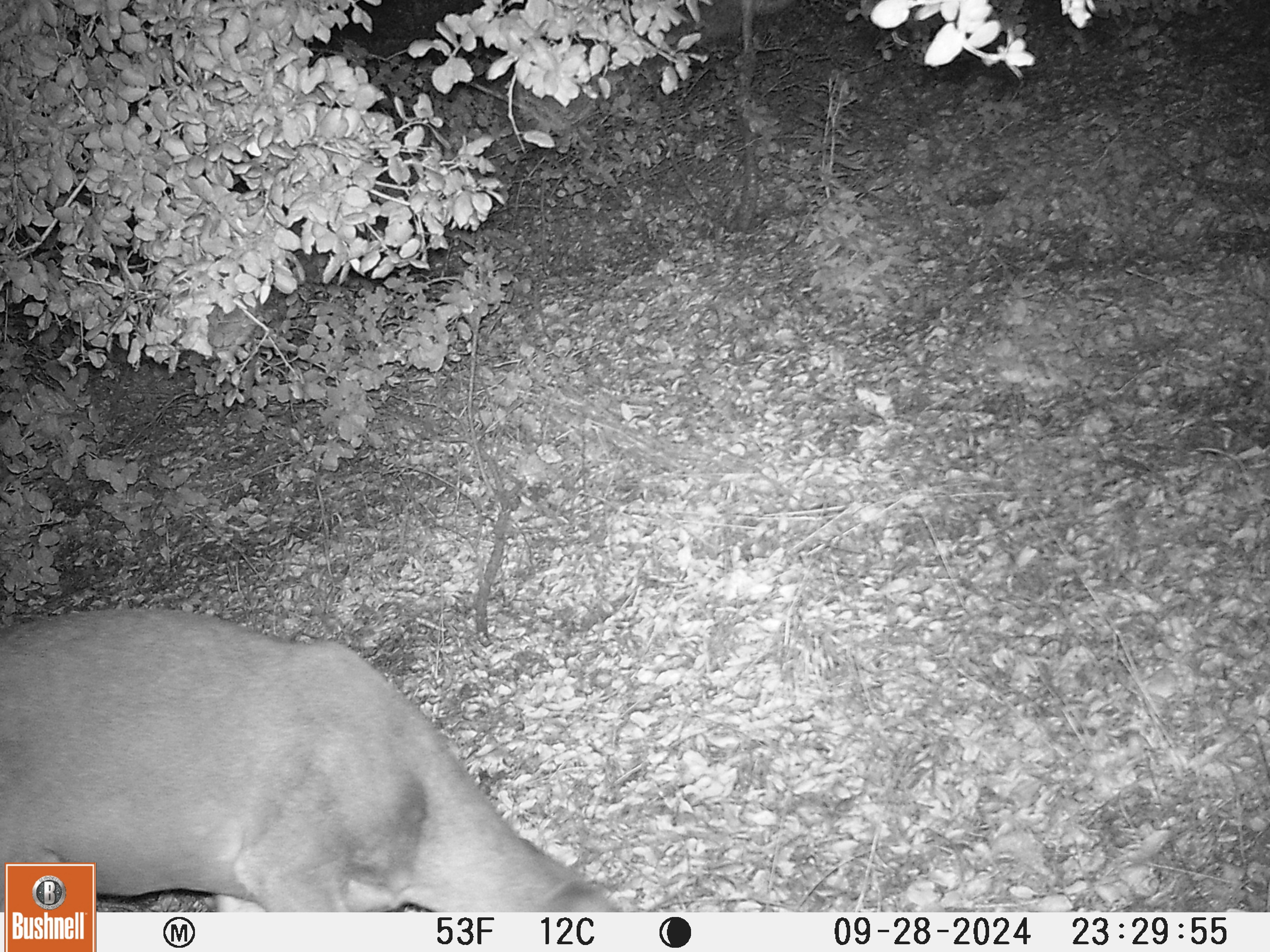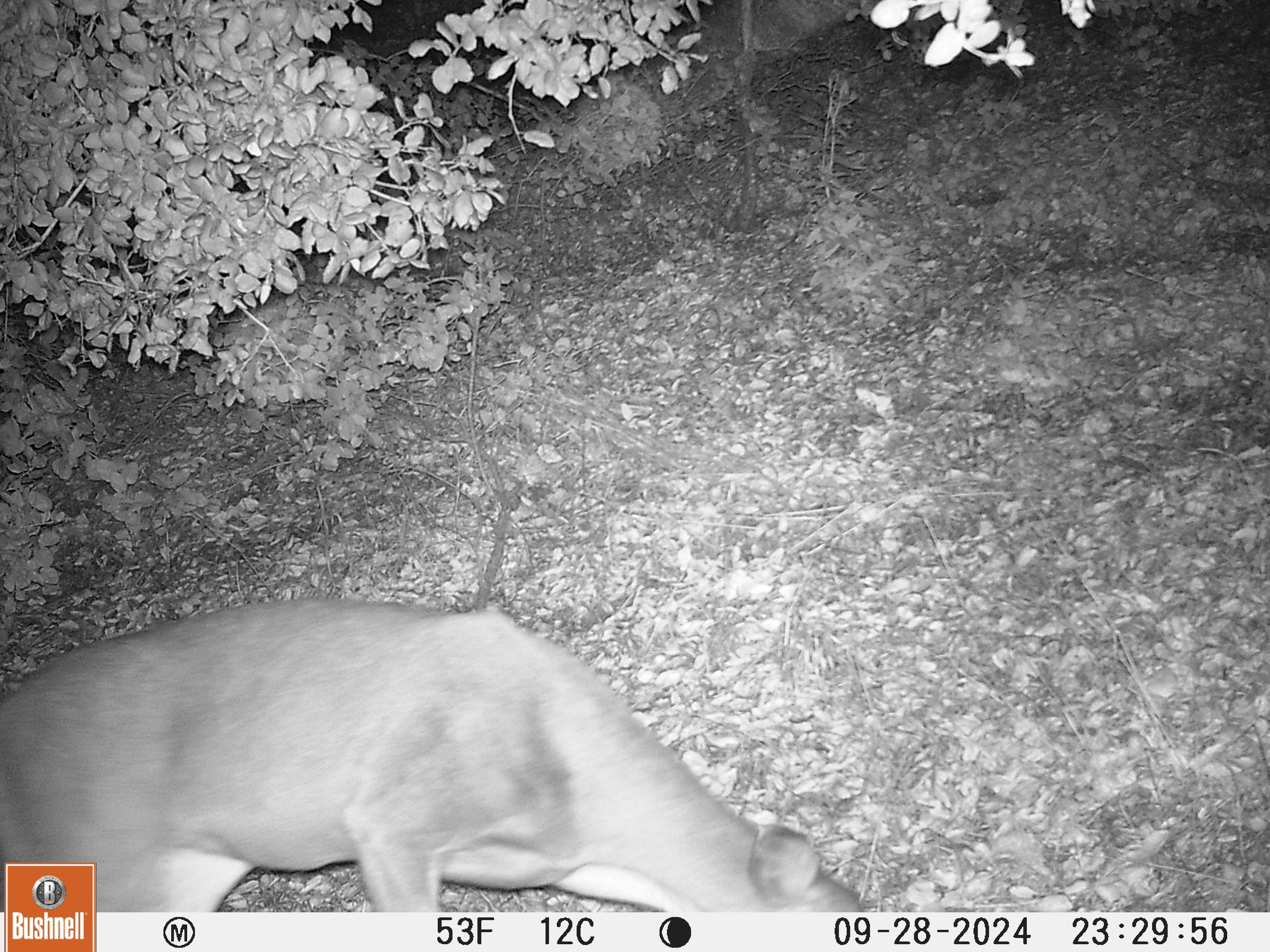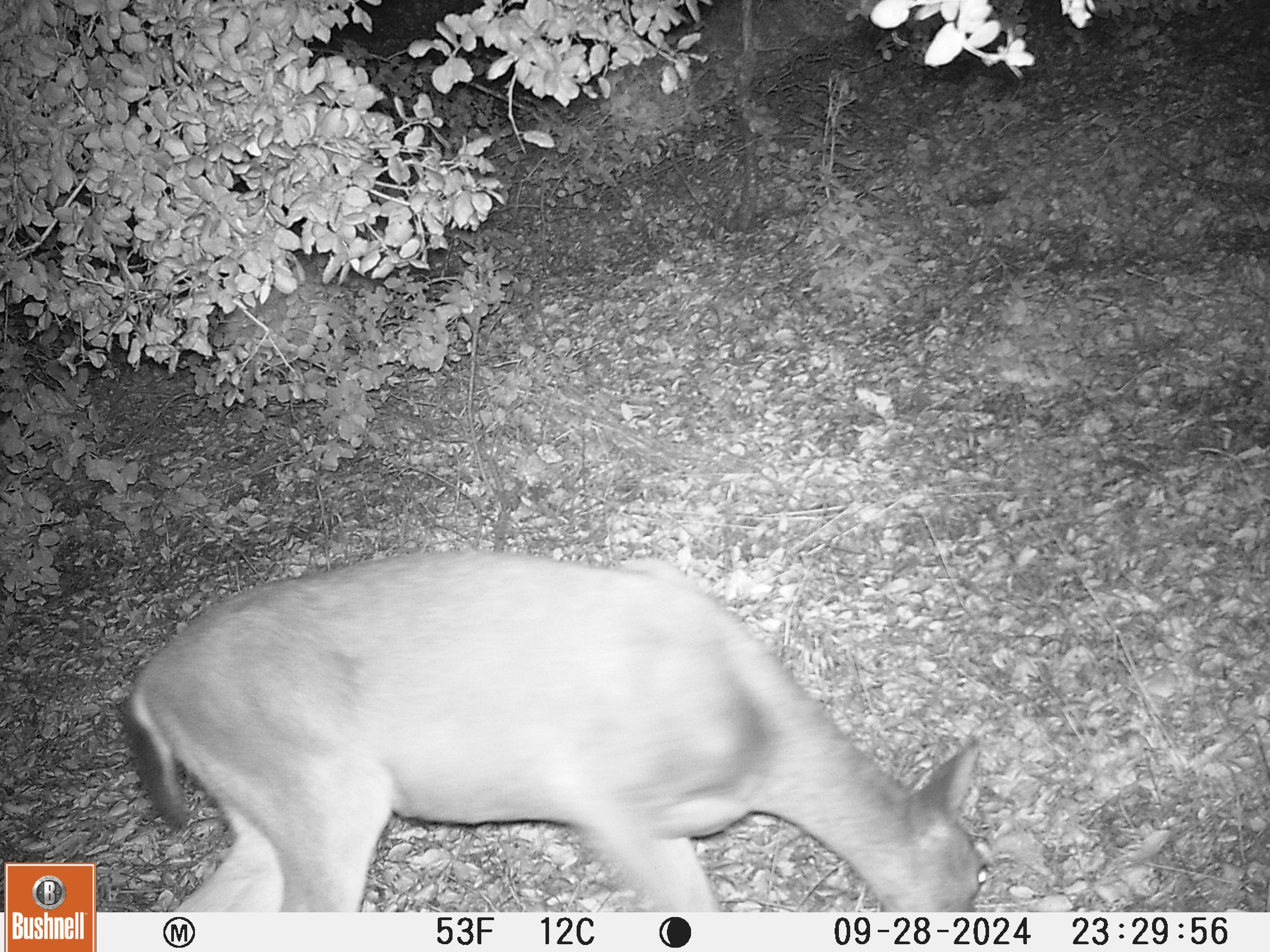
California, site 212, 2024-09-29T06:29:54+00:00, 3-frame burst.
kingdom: Animalia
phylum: Chordata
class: Mammalia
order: Artiodactyla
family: Cervidae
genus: Odocoileus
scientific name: Odocoileus hemionus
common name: mule deer